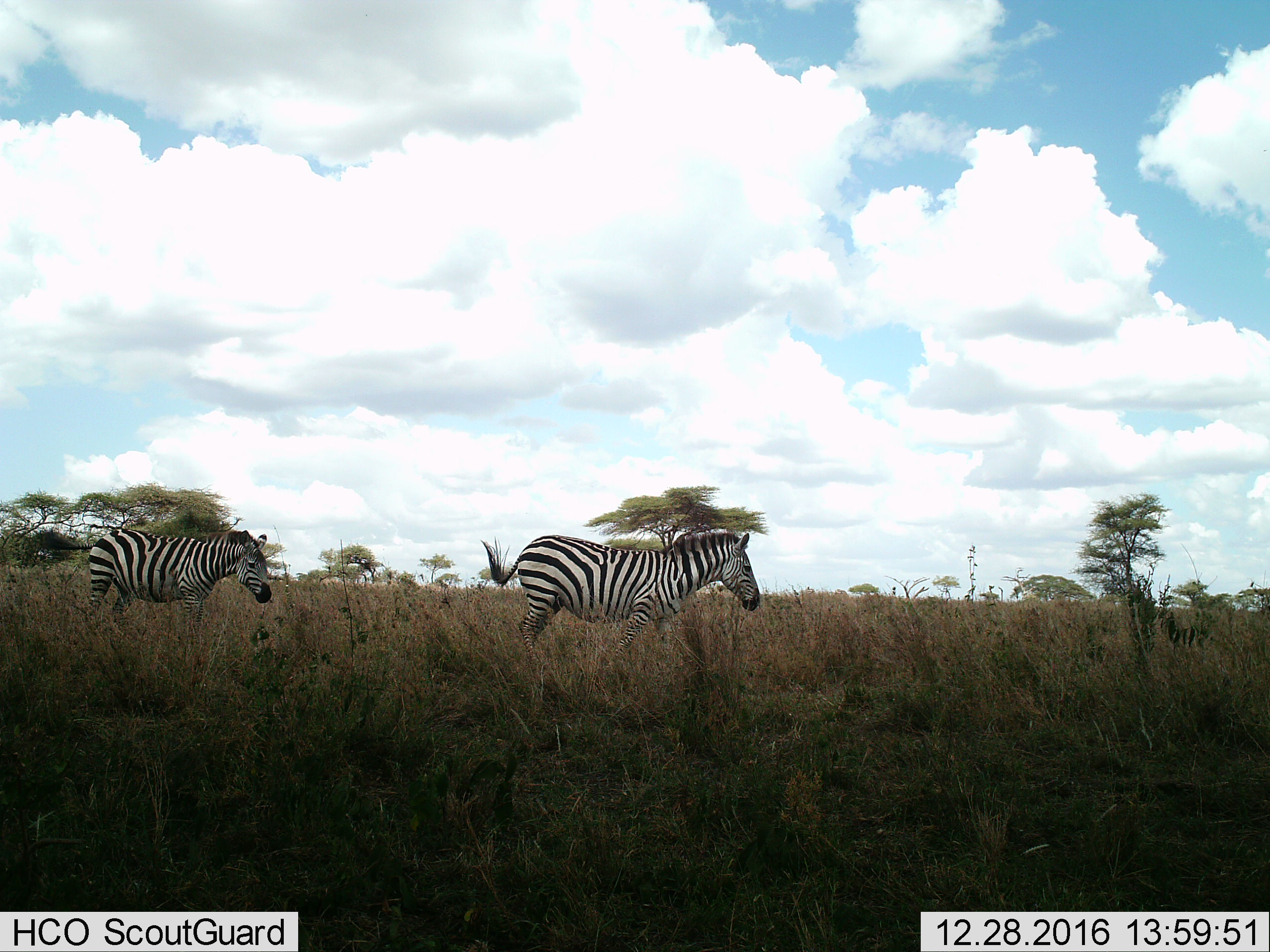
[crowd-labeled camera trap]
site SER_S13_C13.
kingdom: Animalia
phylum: Chordata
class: Mammalia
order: Perissodactyla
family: Equidae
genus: Equus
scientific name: Equus quagga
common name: plains zebra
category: zebraplains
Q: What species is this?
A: Zebraplains (plains zebra) (Equus quagga).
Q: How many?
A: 2.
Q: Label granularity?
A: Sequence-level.